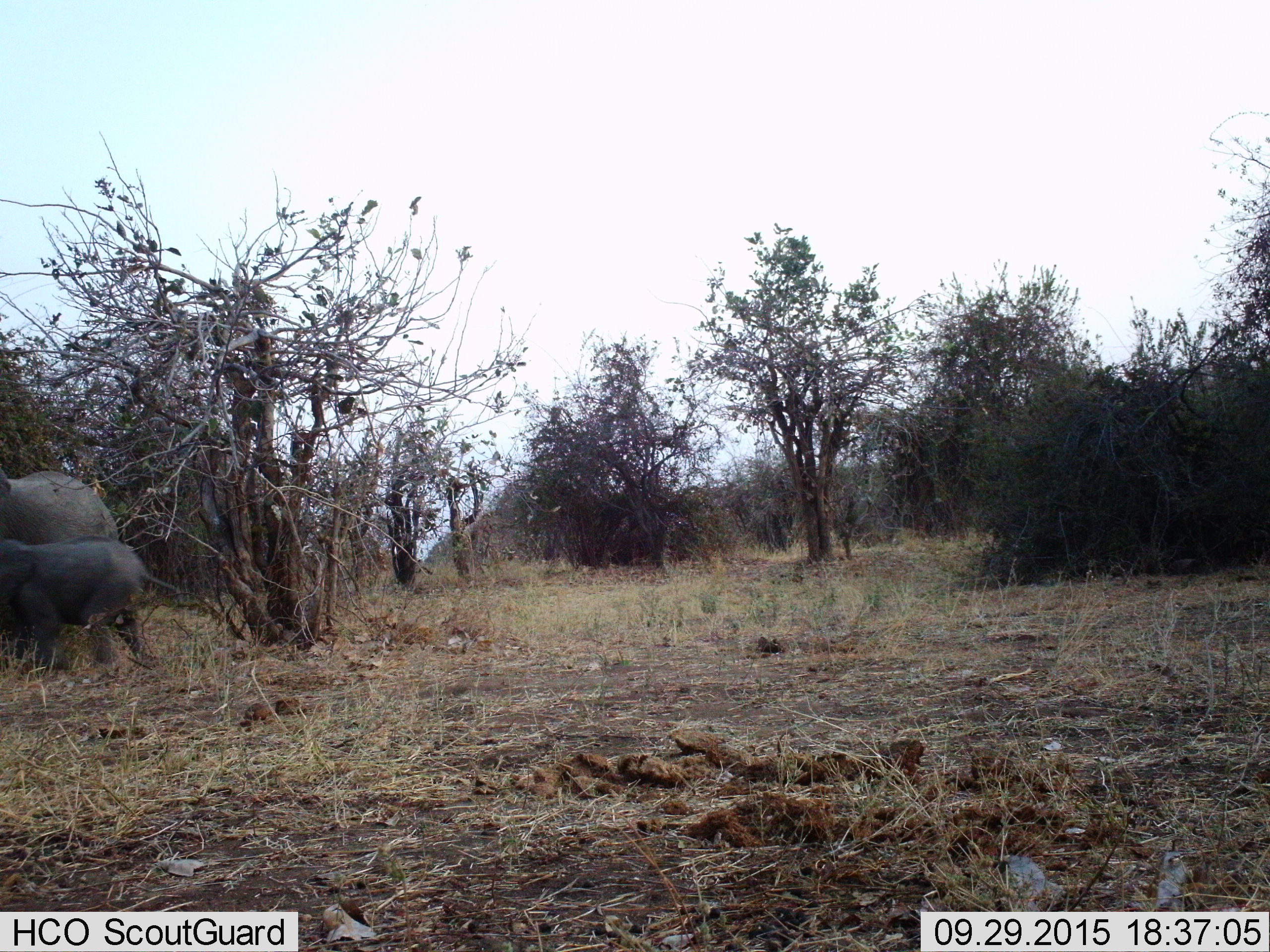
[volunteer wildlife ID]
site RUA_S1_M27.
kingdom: Animalia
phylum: Chordata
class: Mammalia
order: Proboscidea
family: Elephantidae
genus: Loxodonta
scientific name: Loxodonta africana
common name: african bush elephant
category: elephant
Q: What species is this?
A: Elephant (african bush elephant) (Loxodonta africana).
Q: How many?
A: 2.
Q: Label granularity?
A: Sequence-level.